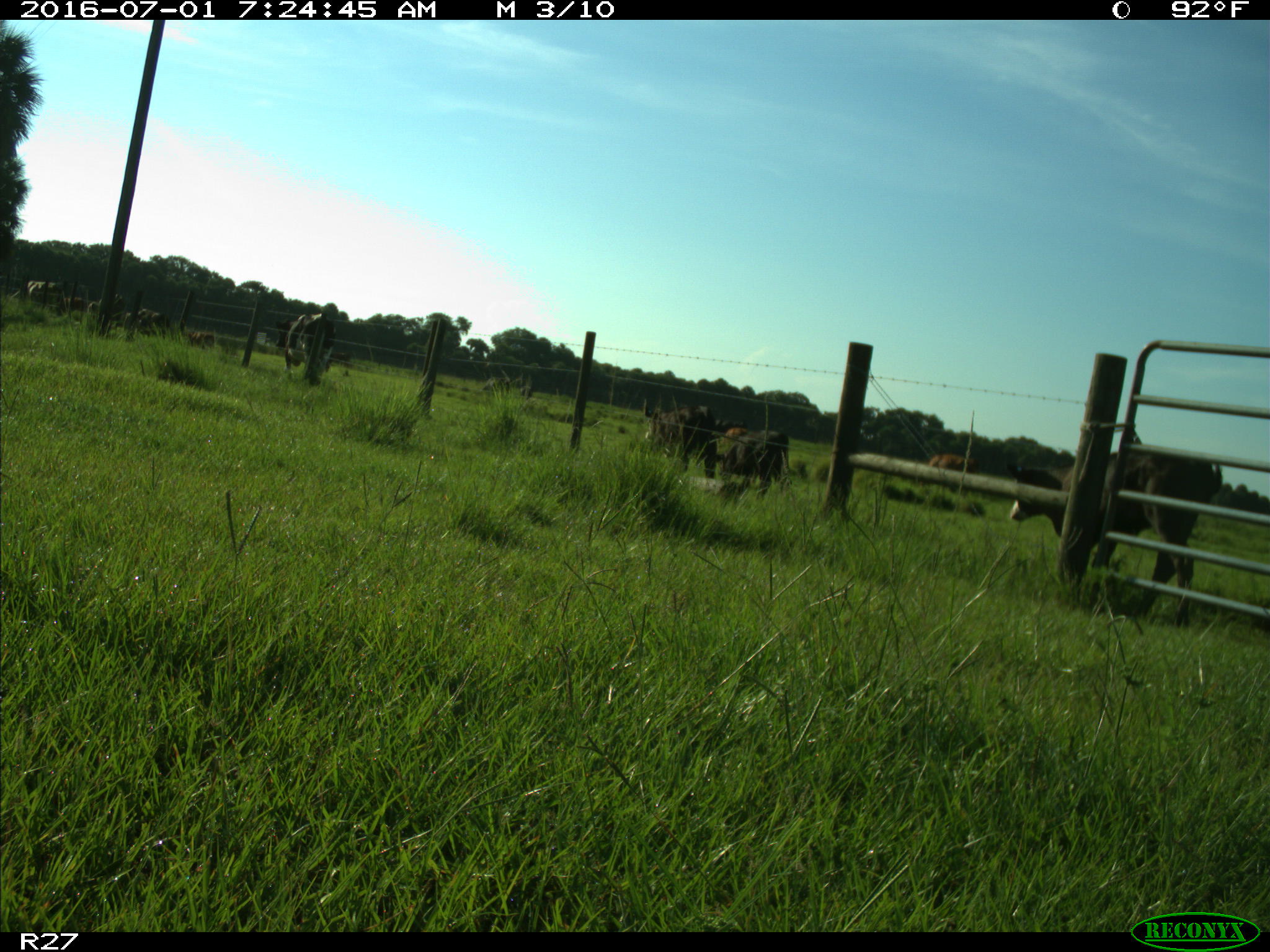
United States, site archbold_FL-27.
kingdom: Animalia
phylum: Chordata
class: Mammalia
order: Artiodactyla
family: Bovidae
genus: Bos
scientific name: Bos taurus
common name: domestic cow